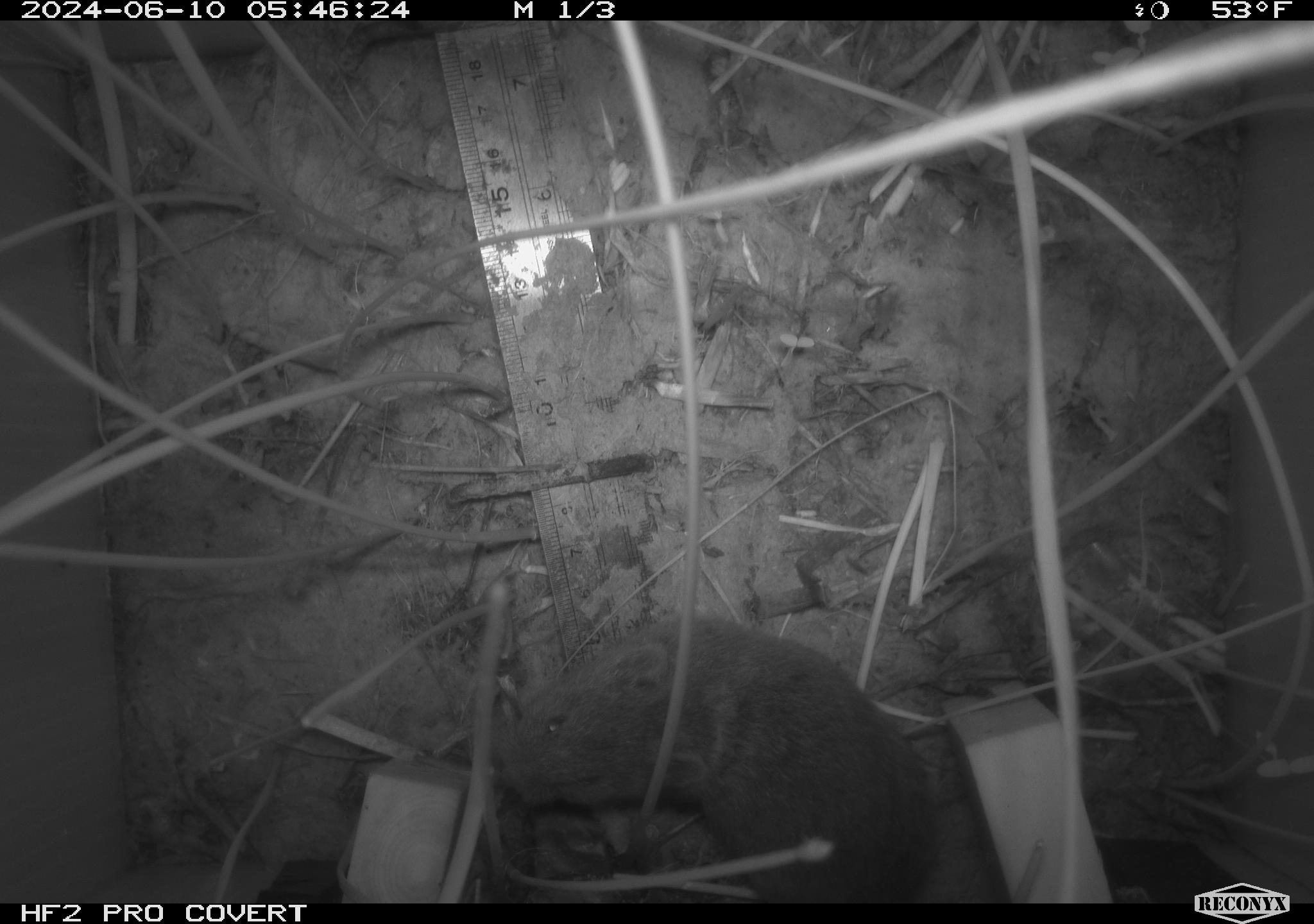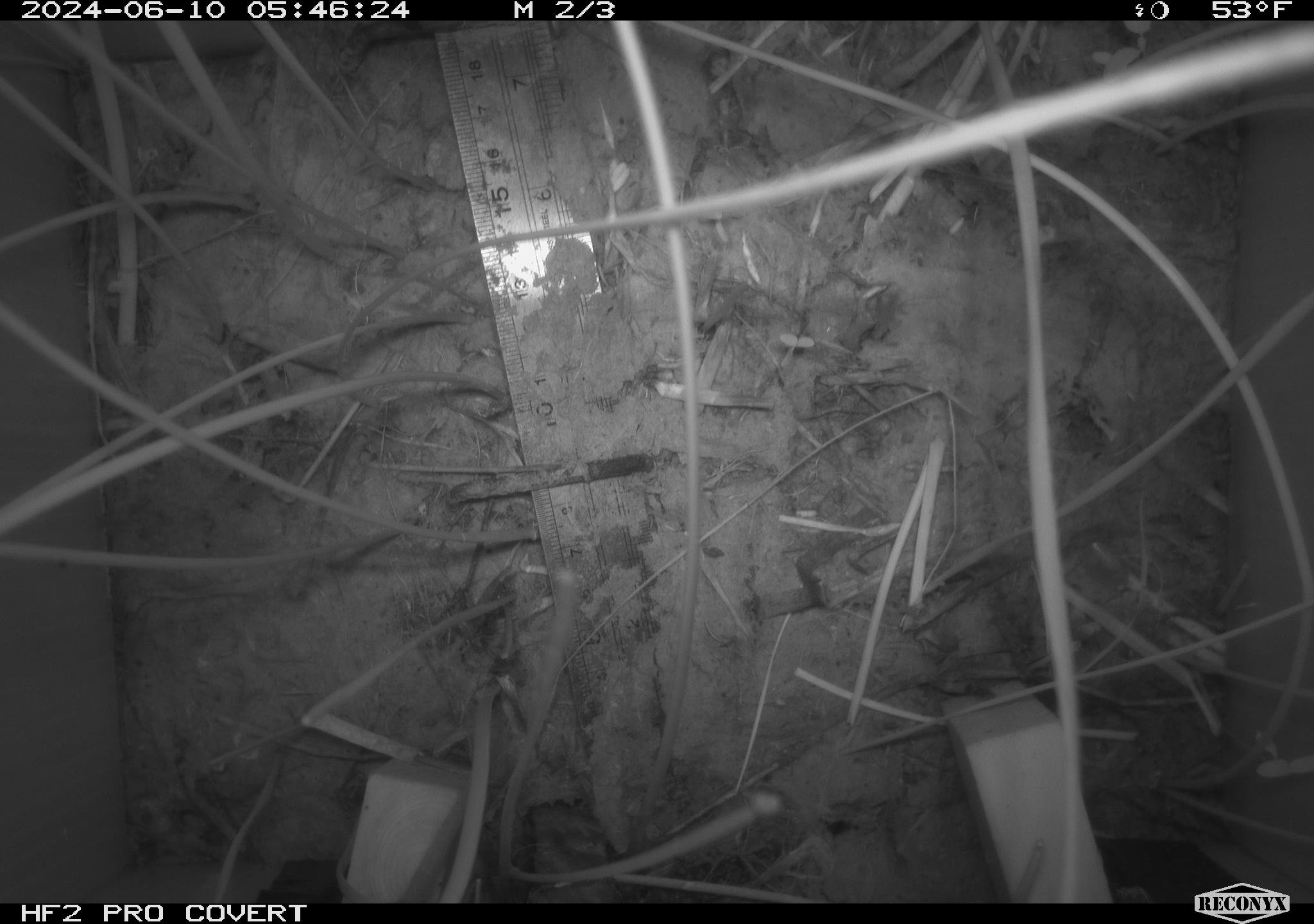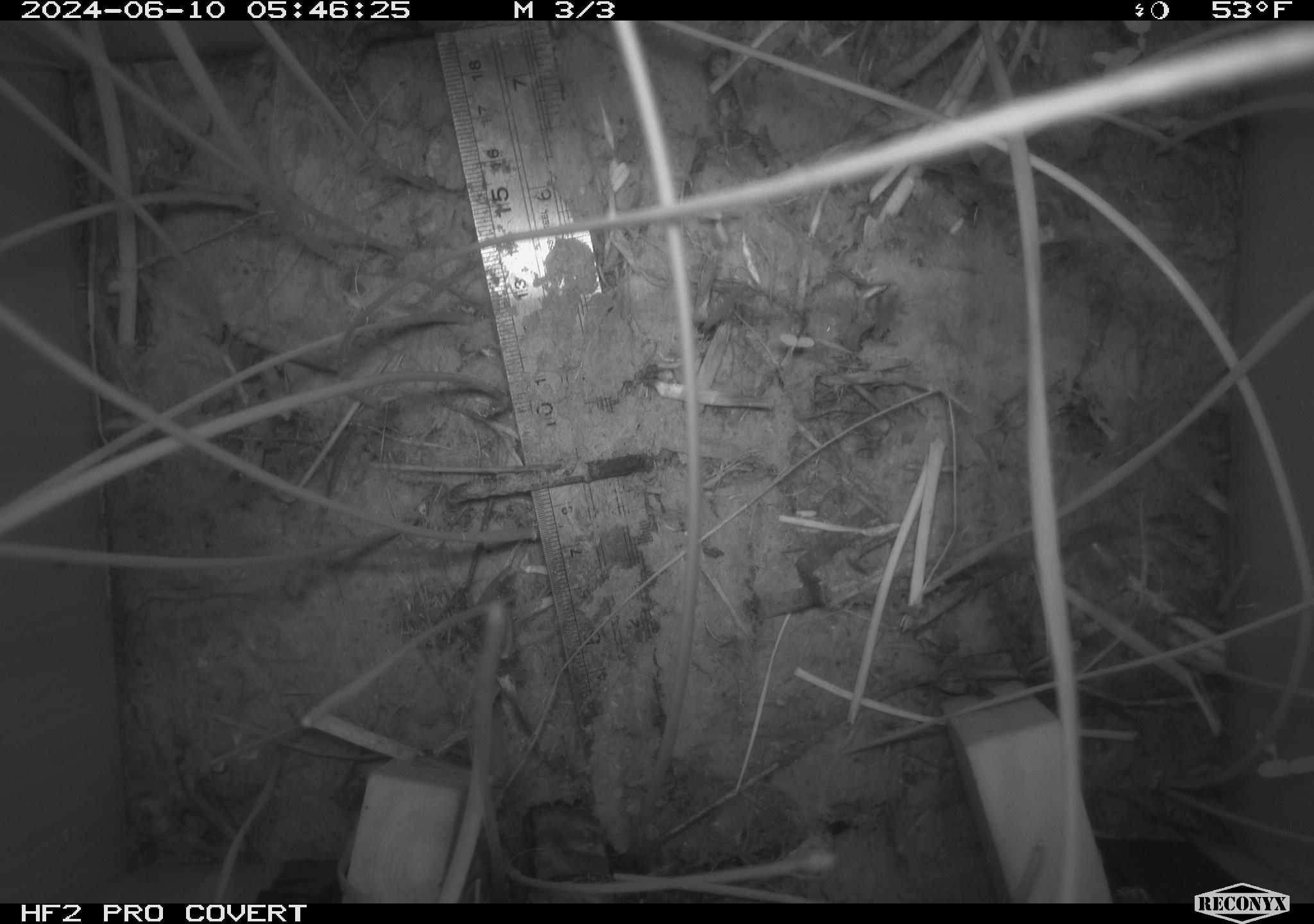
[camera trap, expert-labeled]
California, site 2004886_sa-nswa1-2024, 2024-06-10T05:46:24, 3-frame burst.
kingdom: Animalia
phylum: Chordata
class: Mammalia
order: Rodentia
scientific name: Rodentia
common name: rodent